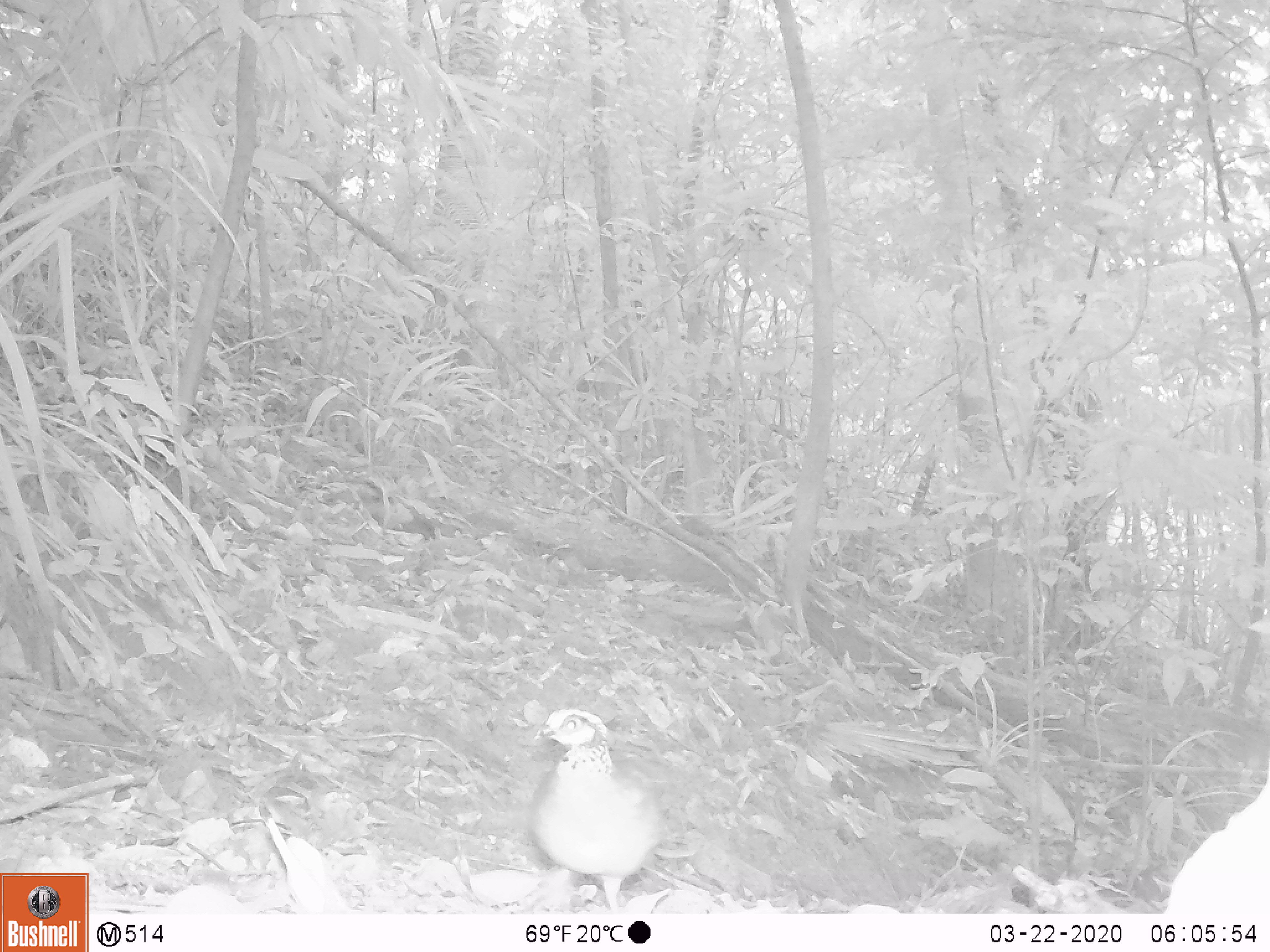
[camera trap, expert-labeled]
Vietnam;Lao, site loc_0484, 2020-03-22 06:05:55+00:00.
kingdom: Animalia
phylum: Chordata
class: Aves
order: Galliformes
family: Phasianidae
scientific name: Phasianidae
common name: partridge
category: unidentified partridge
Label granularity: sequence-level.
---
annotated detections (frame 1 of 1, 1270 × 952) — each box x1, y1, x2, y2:
unidentified partridge: 529, 706, 668, 912